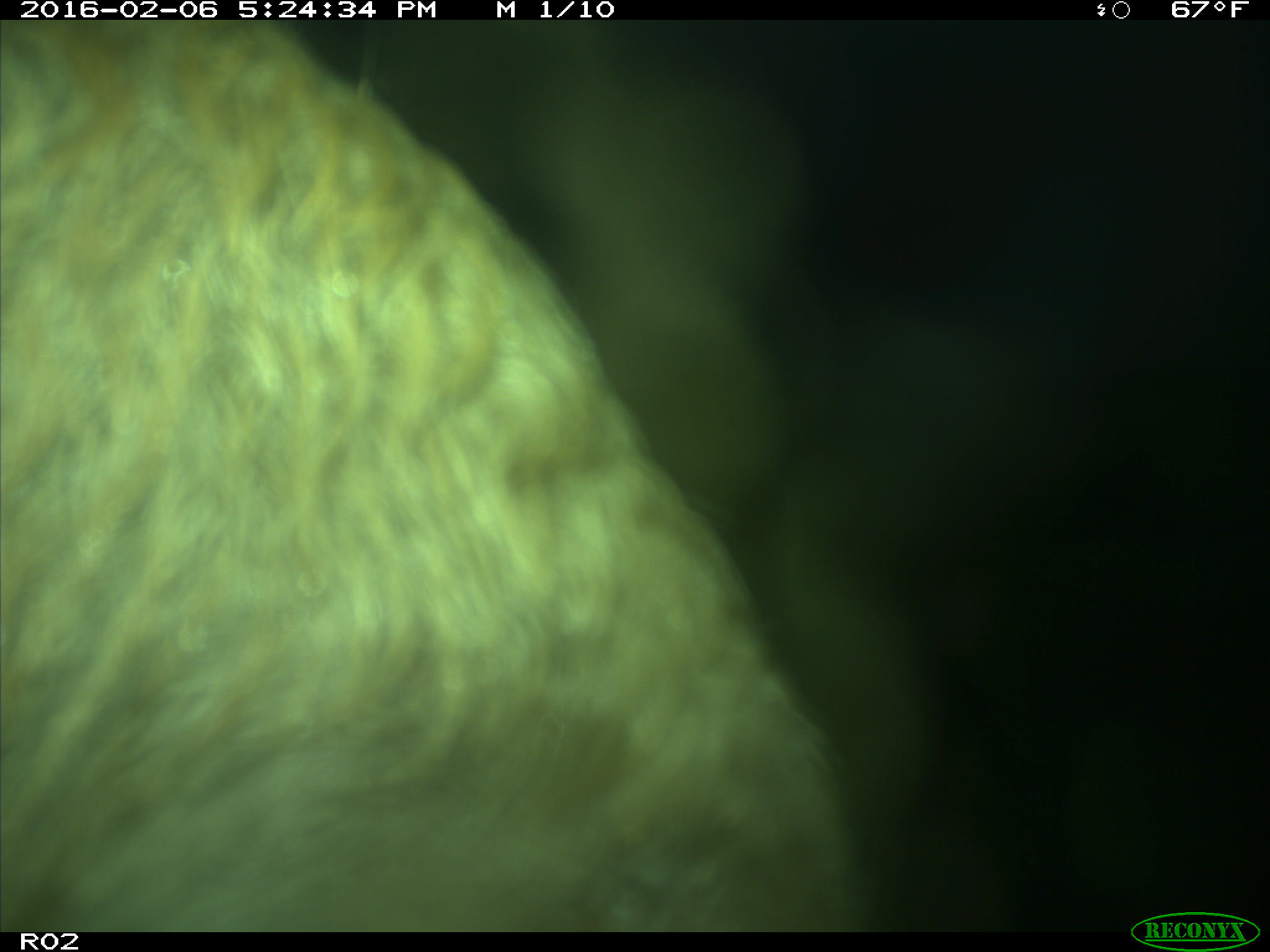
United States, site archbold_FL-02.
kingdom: Animalia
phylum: Chordata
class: Mammalia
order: Artiodactyla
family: Bovidae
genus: Bos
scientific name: Bos taurus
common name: domestic cow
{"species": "Bos taurus (domestic cow)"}